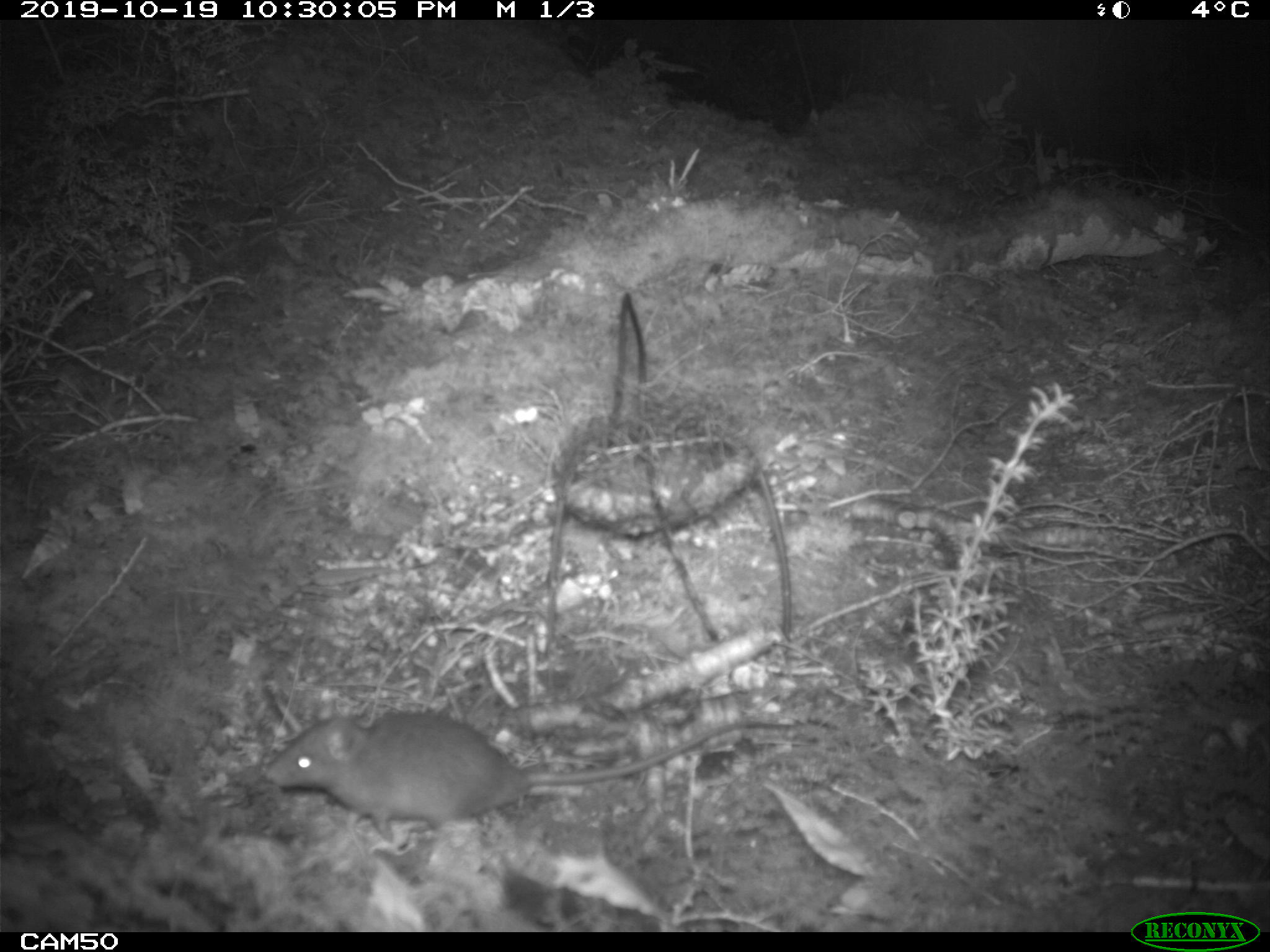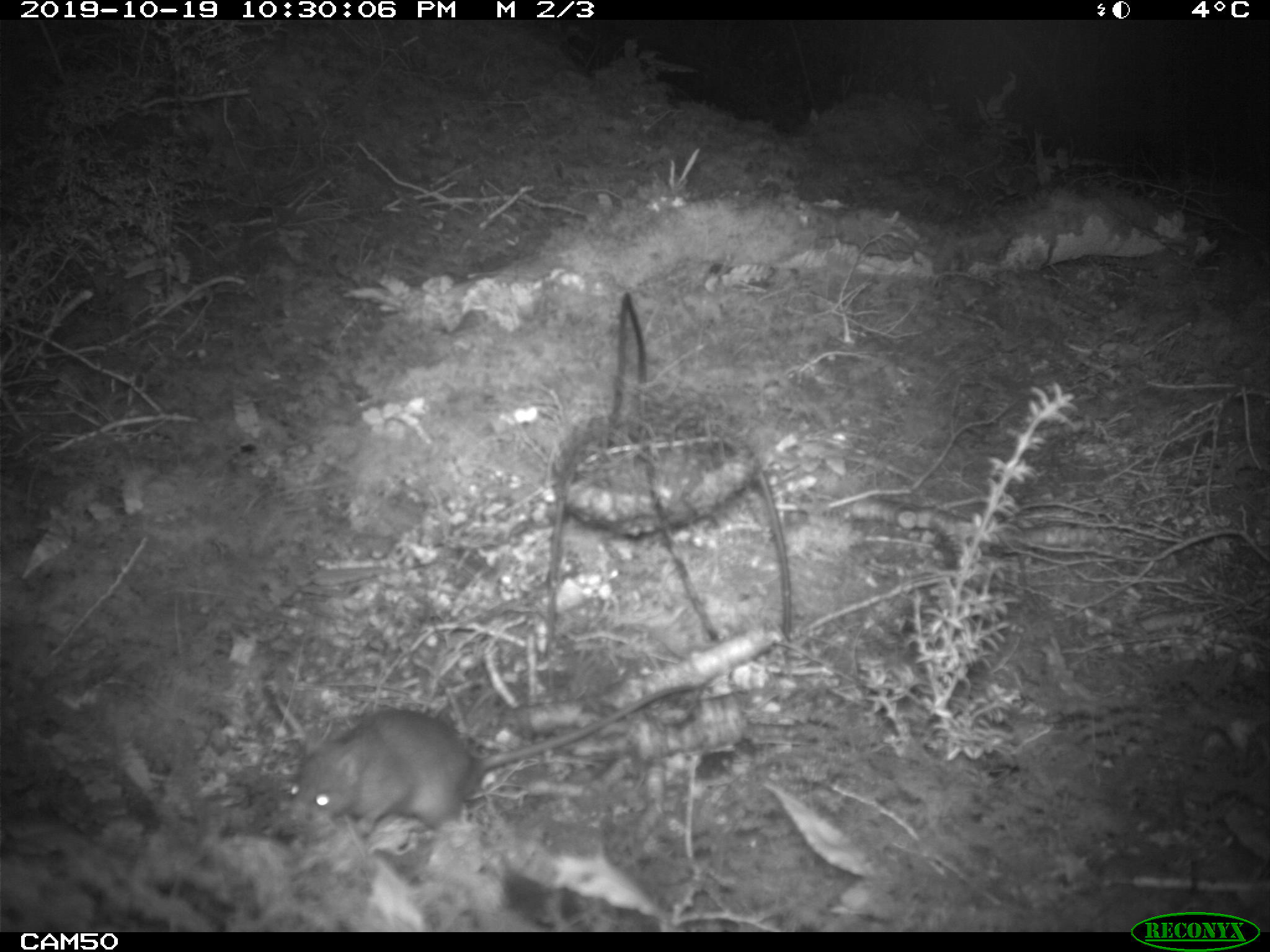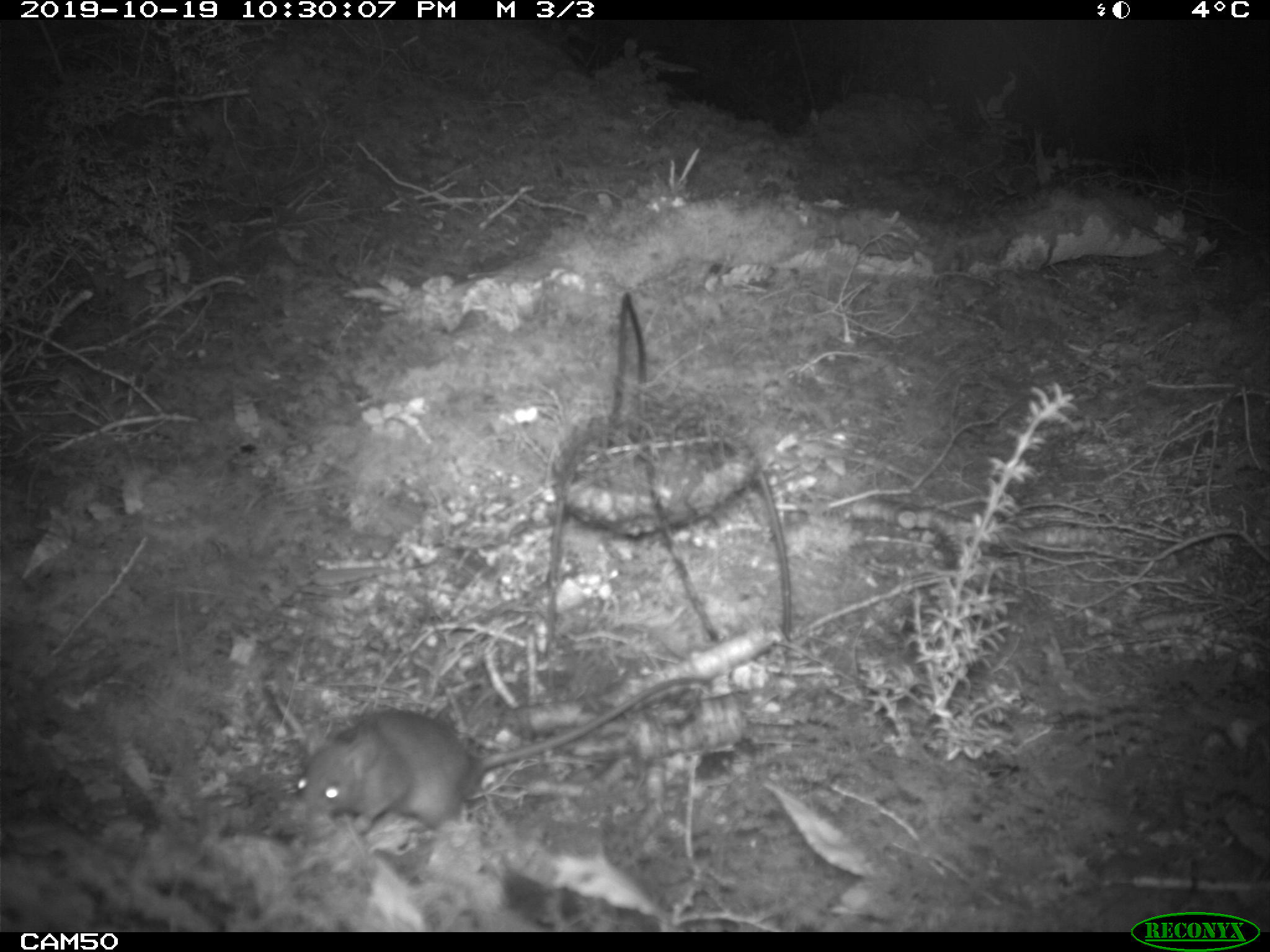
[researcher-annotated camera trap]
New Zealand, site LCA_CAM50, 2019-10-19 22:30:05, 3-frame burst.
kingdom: Animalia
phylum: Chordata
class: Mammalia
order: Rodentia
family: Muridae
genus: Rattus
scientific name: Rattus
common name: rat